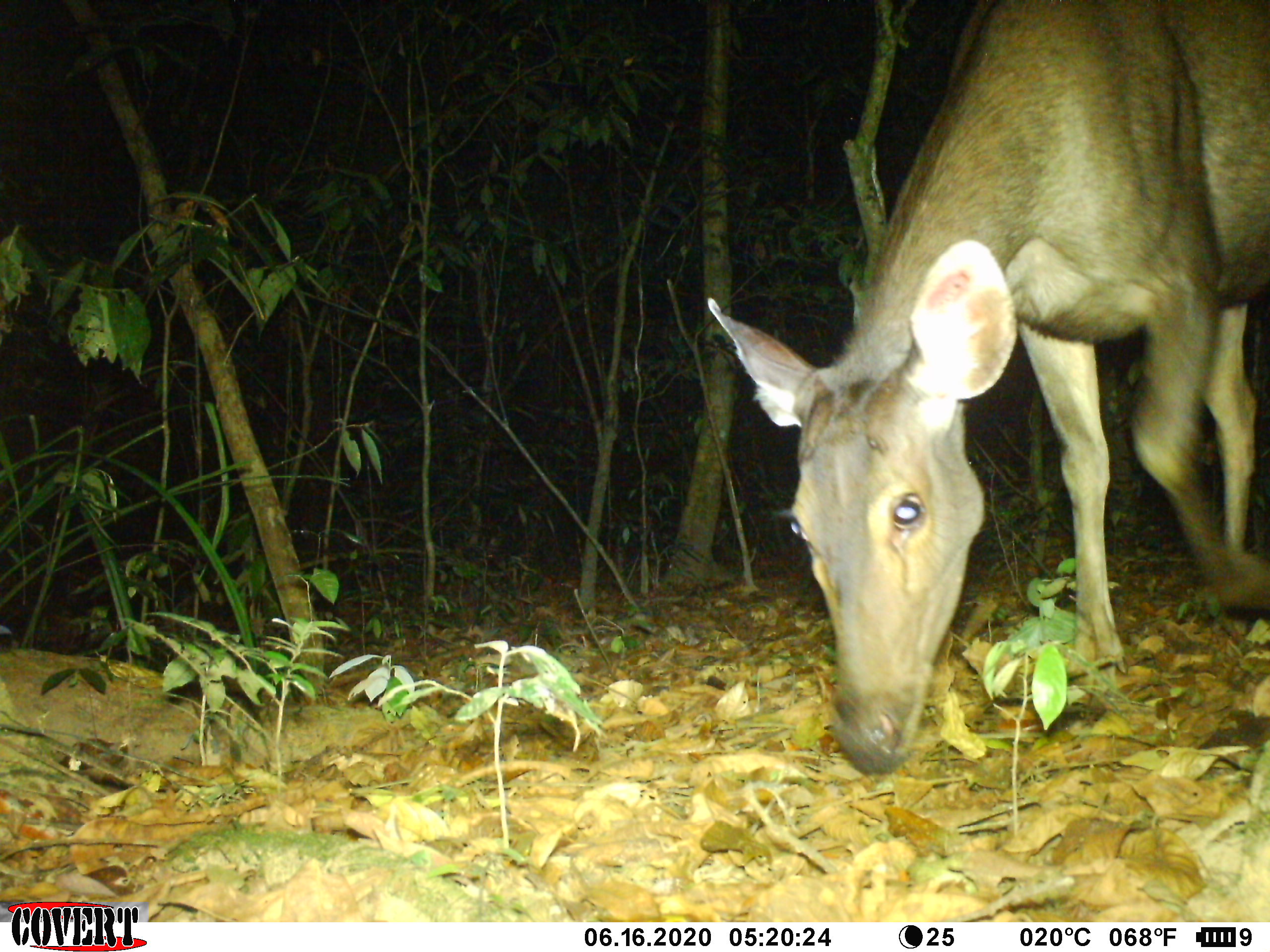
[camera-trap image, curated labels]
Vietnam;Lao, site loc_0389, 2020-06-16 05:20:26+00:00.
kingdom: Animalia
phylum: Chordata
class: Mammalia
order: Artiodactyla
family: Cervidae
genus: Rusa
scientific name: Rusa unicolor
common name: sambar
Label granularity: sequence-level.